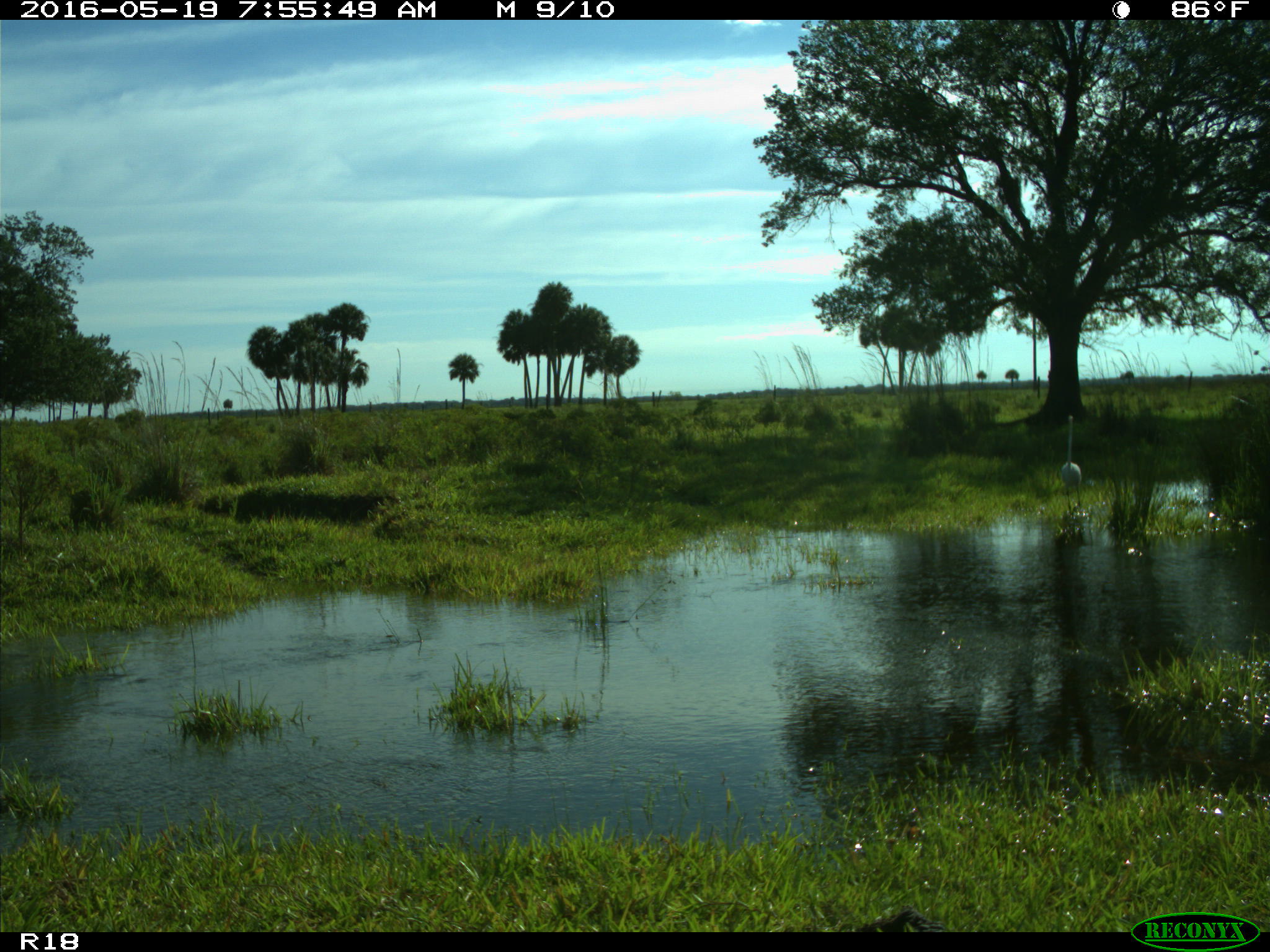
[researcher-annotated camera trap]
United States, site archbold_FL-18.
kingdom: Animalia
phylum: Chordata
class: Aves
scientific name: Aves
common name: birds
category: unidentified bird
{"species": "unidentified bird (birds) (Aves)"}